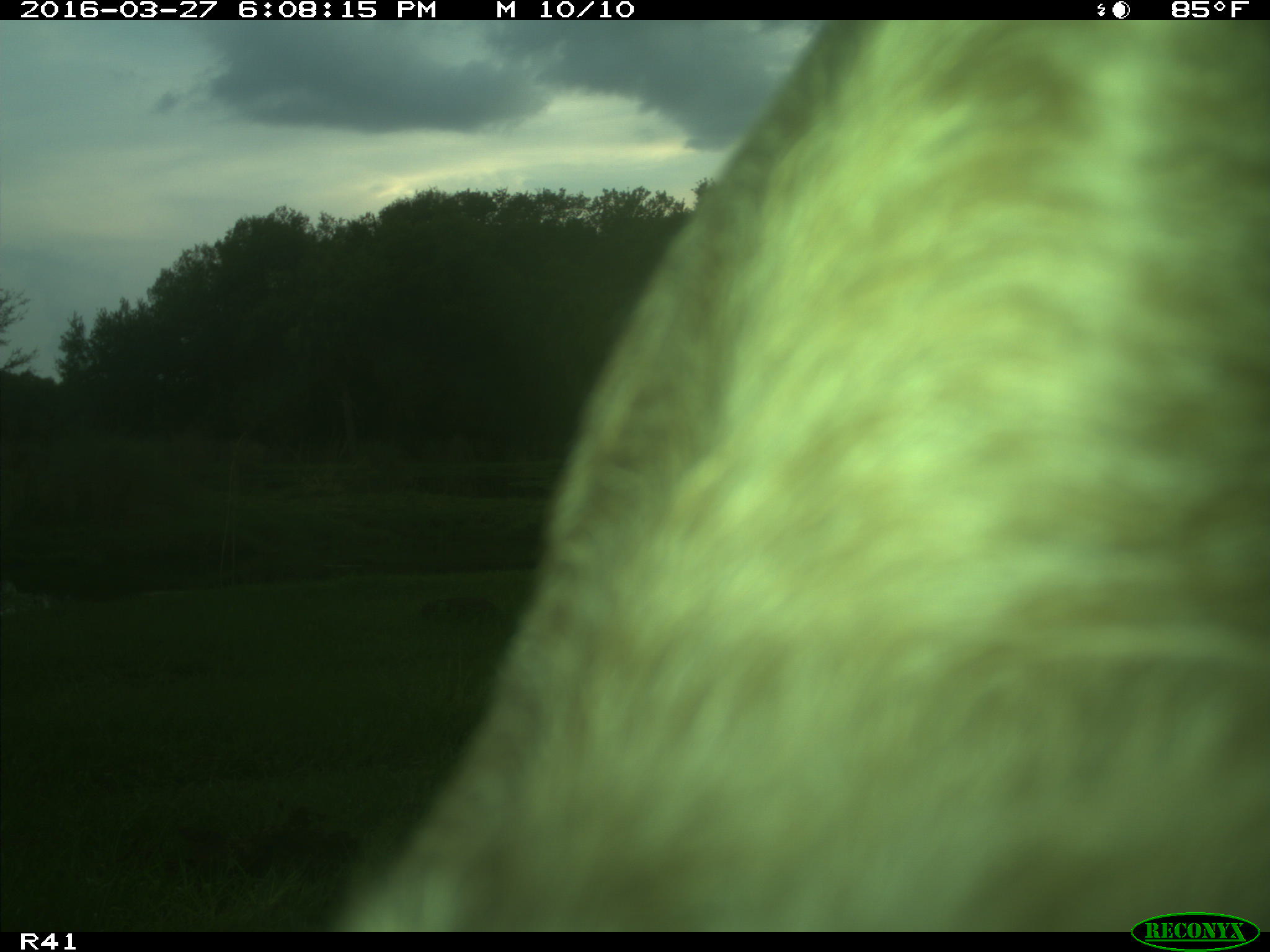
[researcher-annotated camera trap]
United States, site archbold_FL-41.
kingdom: Animalia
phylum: Chordata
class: Mammalia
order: Artiodactyla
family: Bovidae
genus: Bos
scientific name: Bos taurus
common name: domestic cow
Bos taurus (domestic cow).